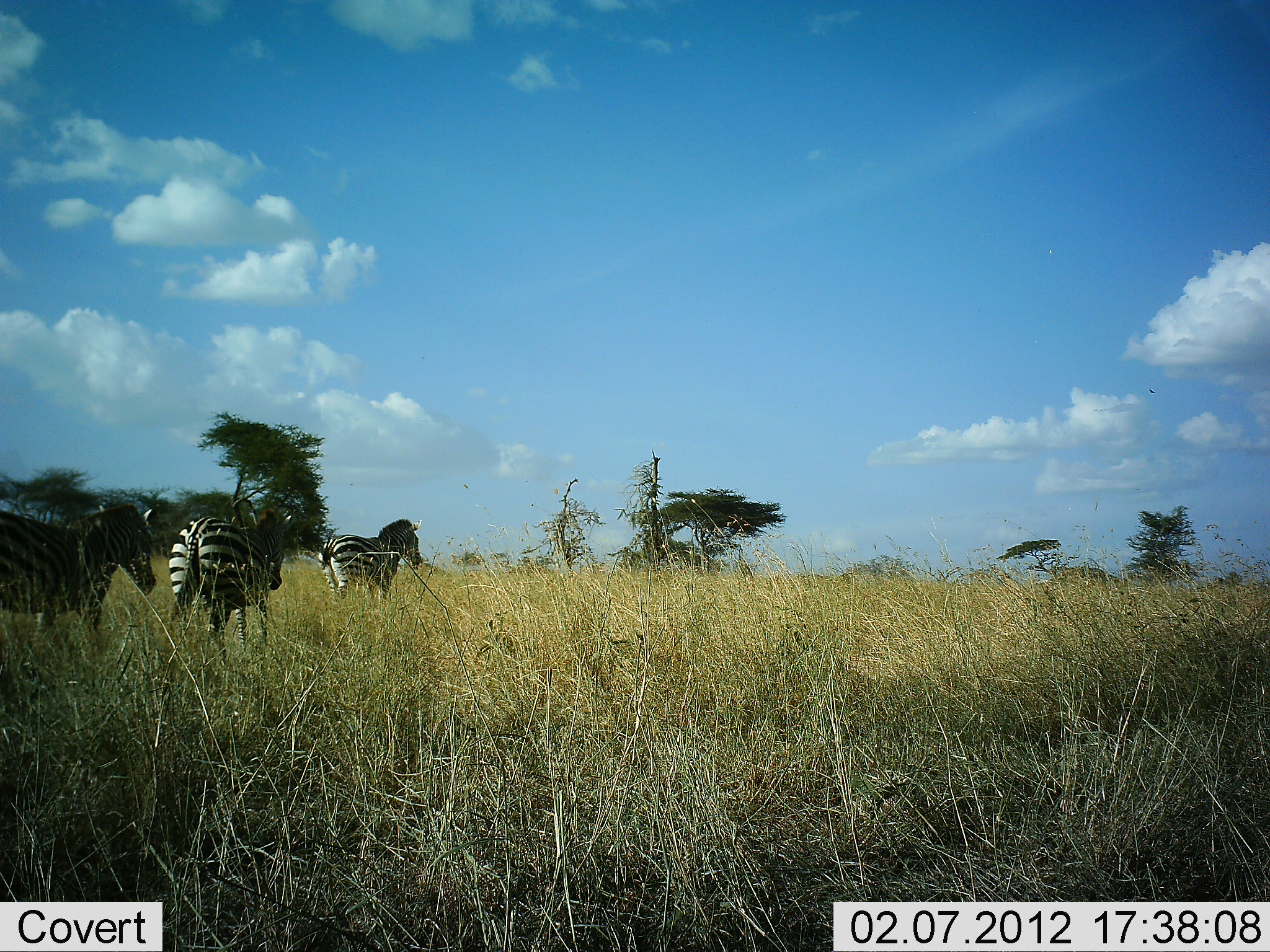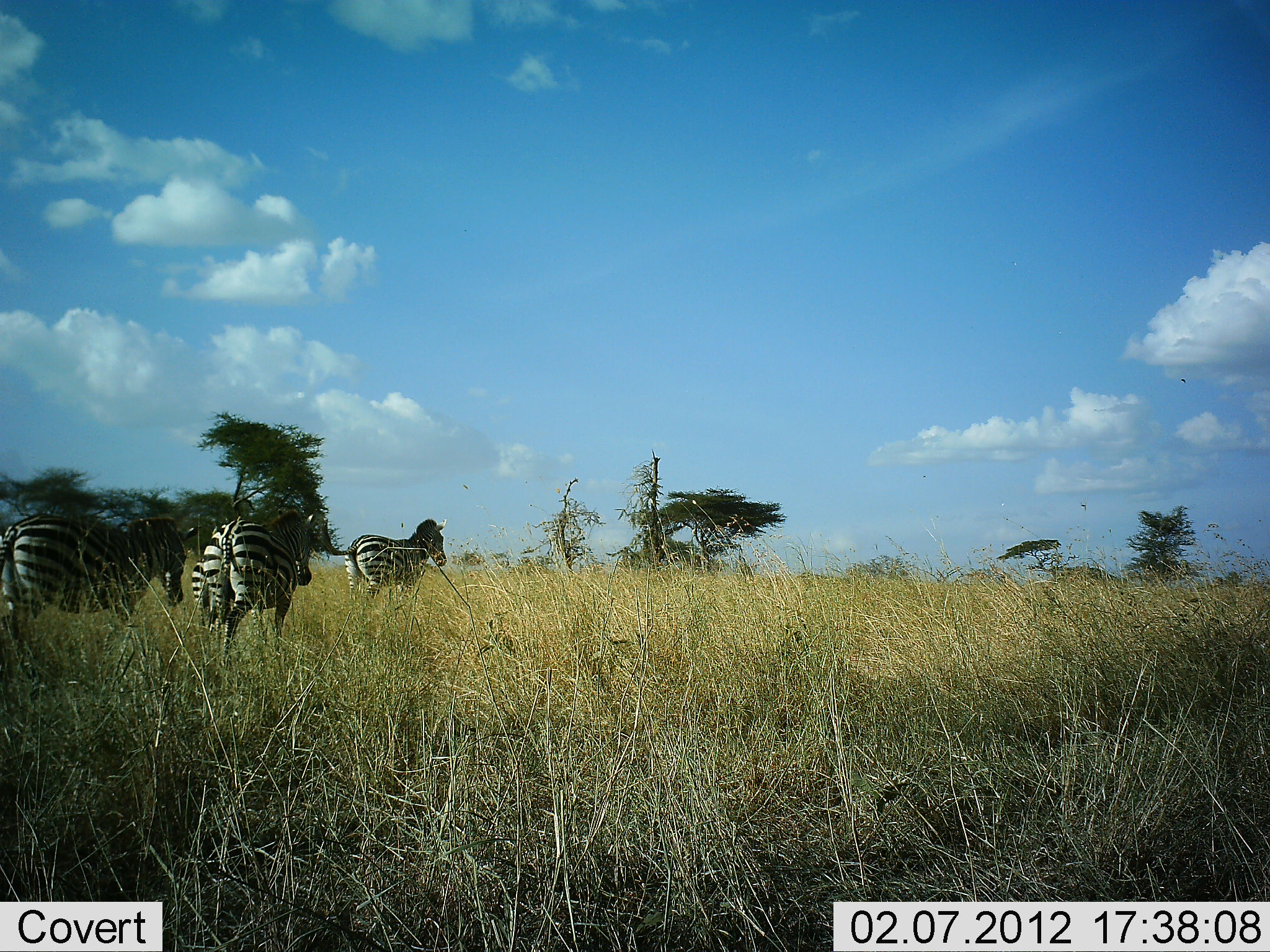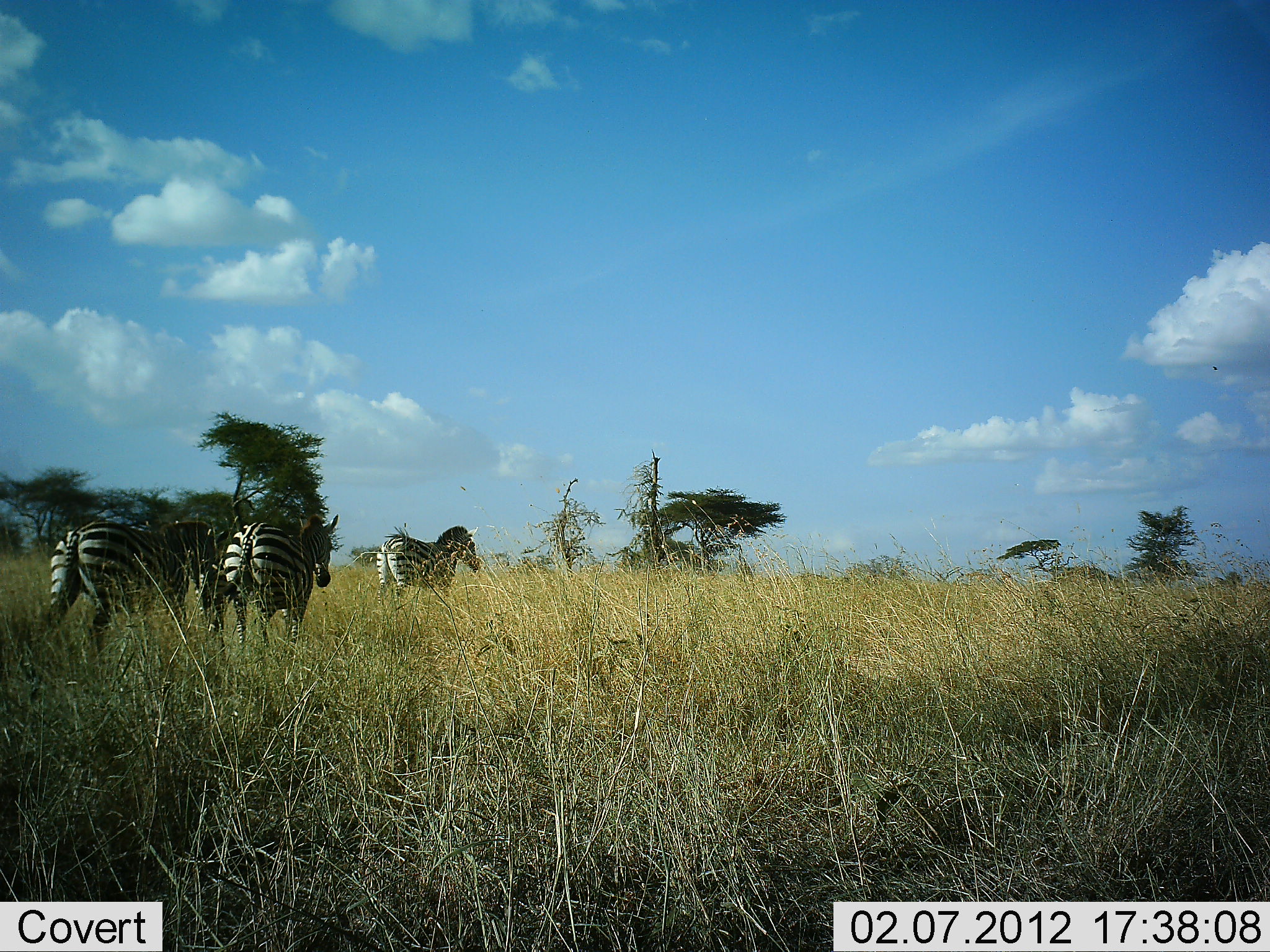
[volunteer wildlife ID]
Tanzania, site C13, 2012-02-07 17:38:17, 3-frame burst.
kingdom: Animalia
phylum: Chordata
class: Mammalia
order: Perissodactyla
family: Equidae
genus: Equus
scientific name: Equus quagga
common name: plains zebra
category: zebra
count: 3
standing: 5%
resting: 0%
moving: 100%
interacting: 0%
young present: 5%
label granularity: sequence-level